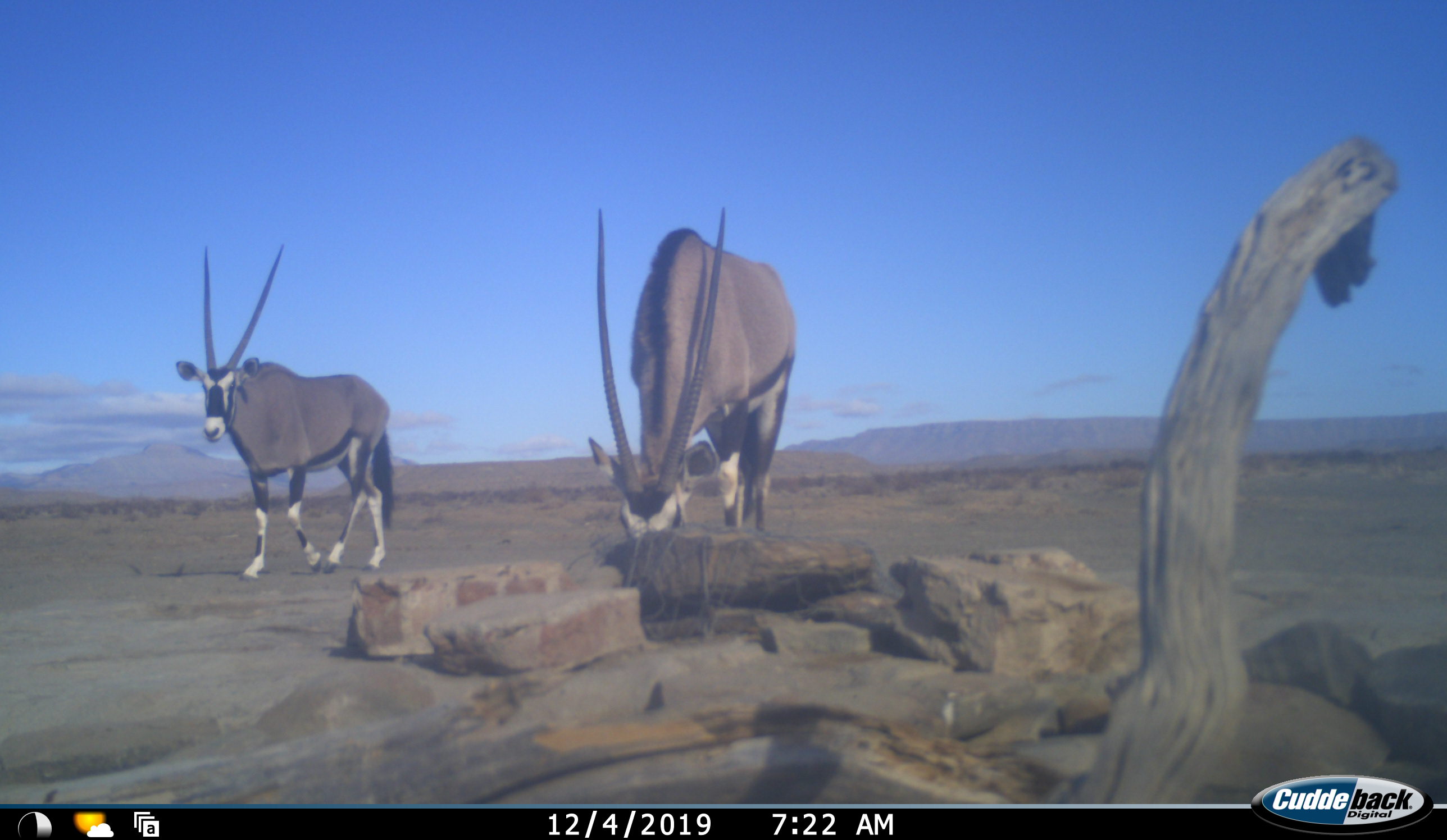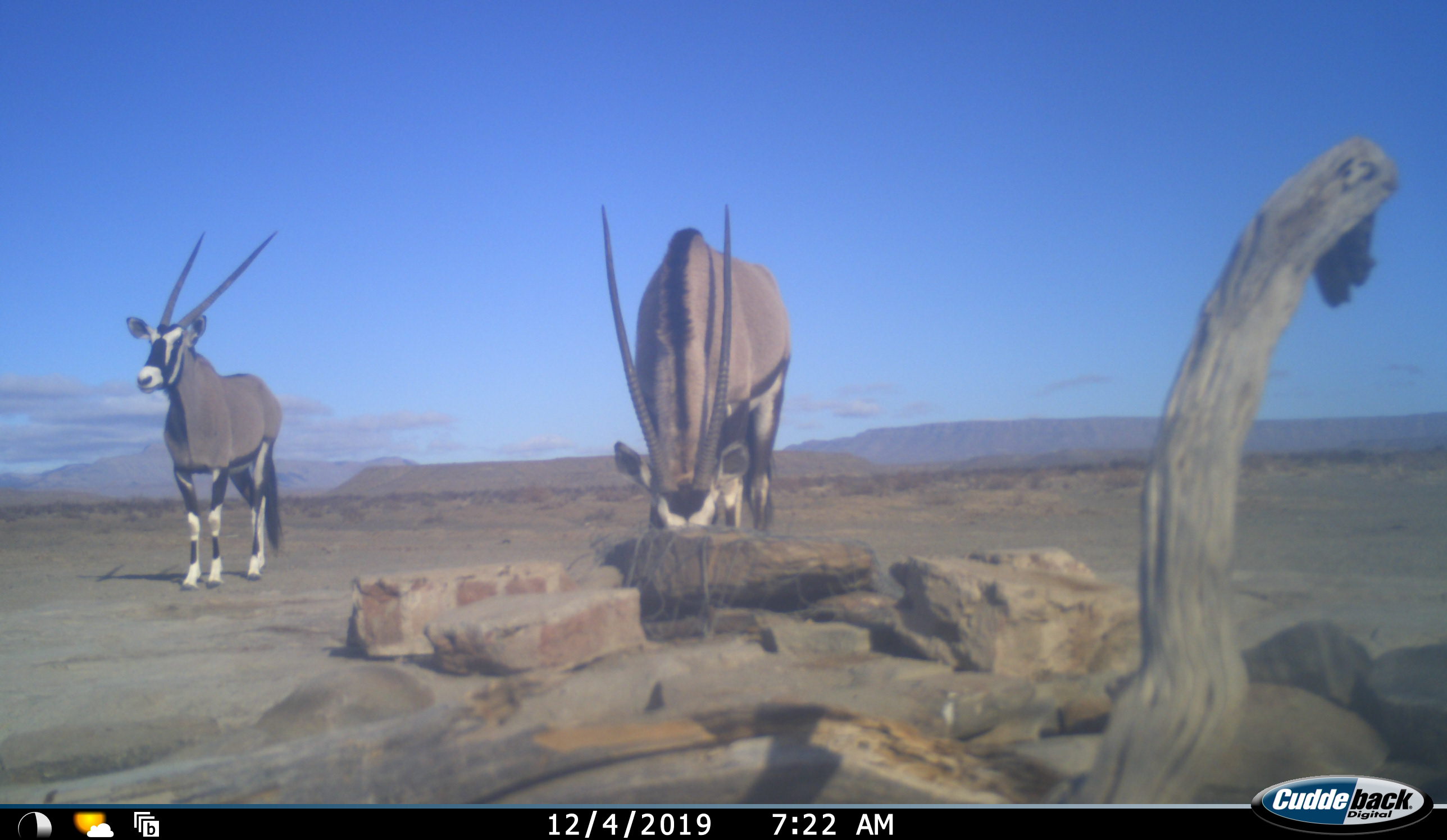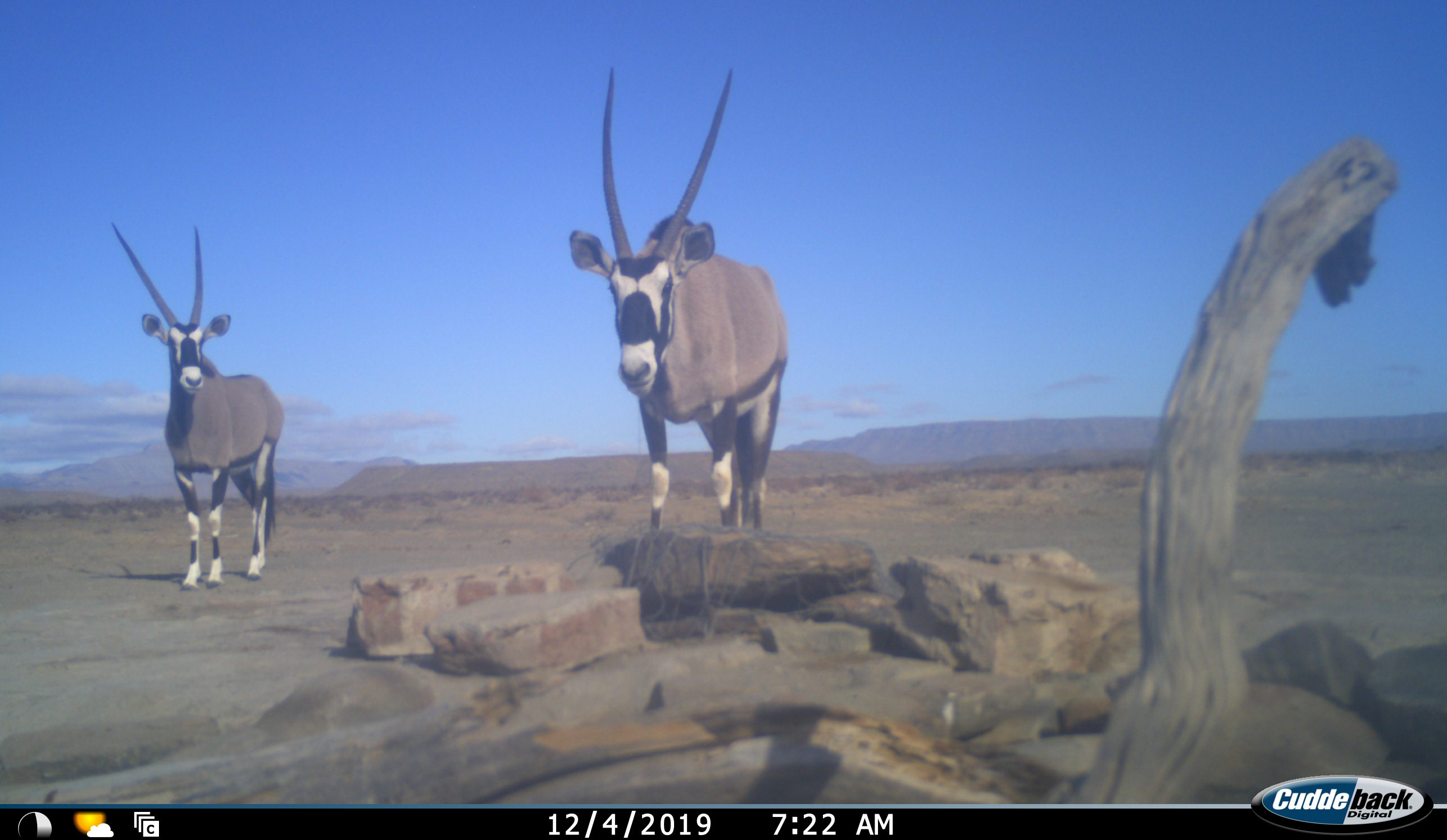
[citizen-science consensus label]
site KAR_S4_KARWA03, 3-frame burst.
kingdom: Animalia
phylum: Chordata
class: Mammalia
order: Artiodactyla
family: Bovidae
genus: Oryx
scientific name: Oryx gazella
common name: gemsbok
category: oryx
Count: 2.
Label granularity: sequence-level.